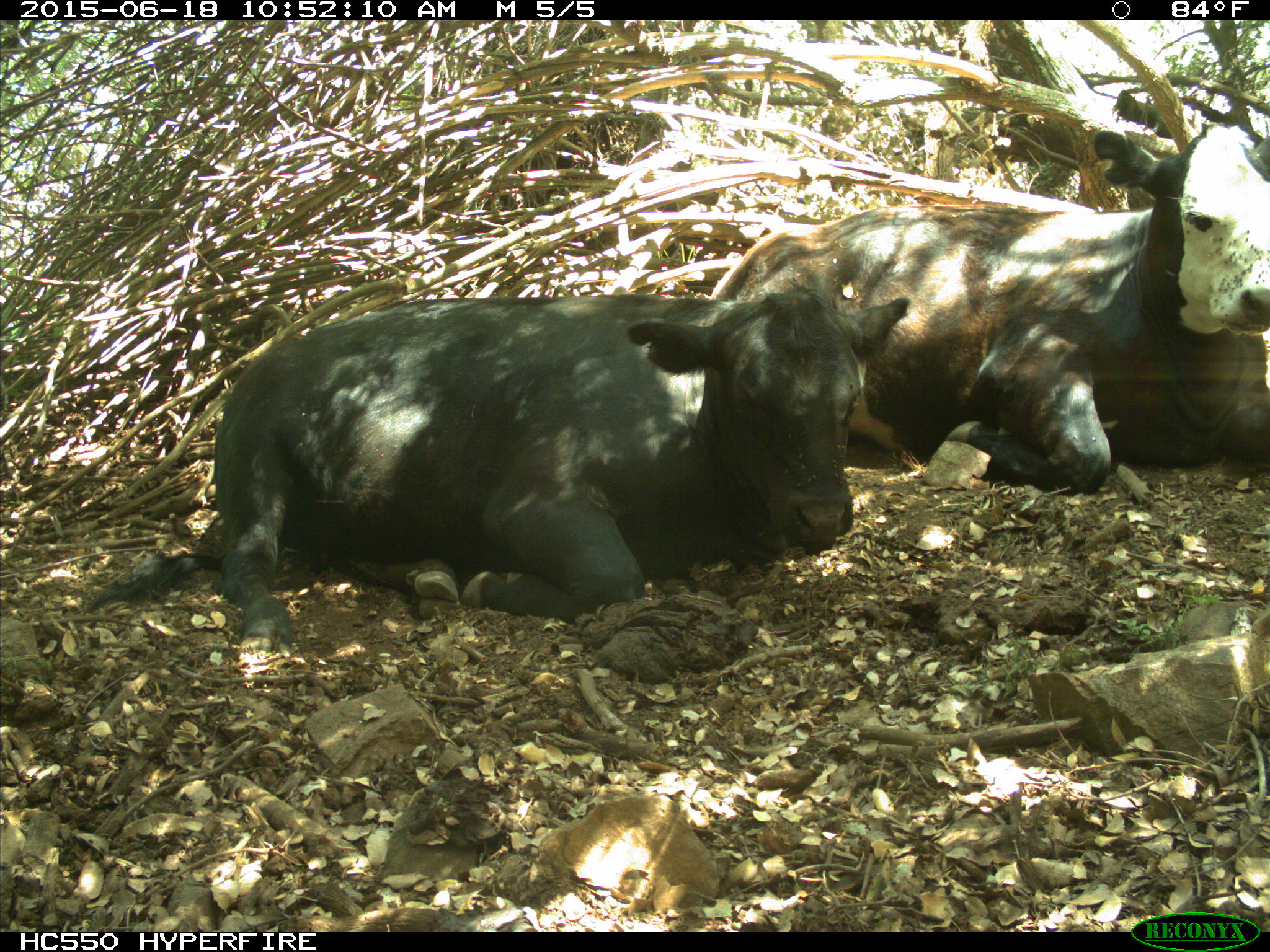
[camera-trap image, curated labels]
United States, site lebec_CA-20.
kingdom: Animalia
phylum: Chordata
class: Mammalia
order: Artiodactyla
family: Bovidae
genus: Bos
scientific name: Bos taurus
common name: domestic cow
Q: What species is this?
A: Bos taurus (domestic cow).